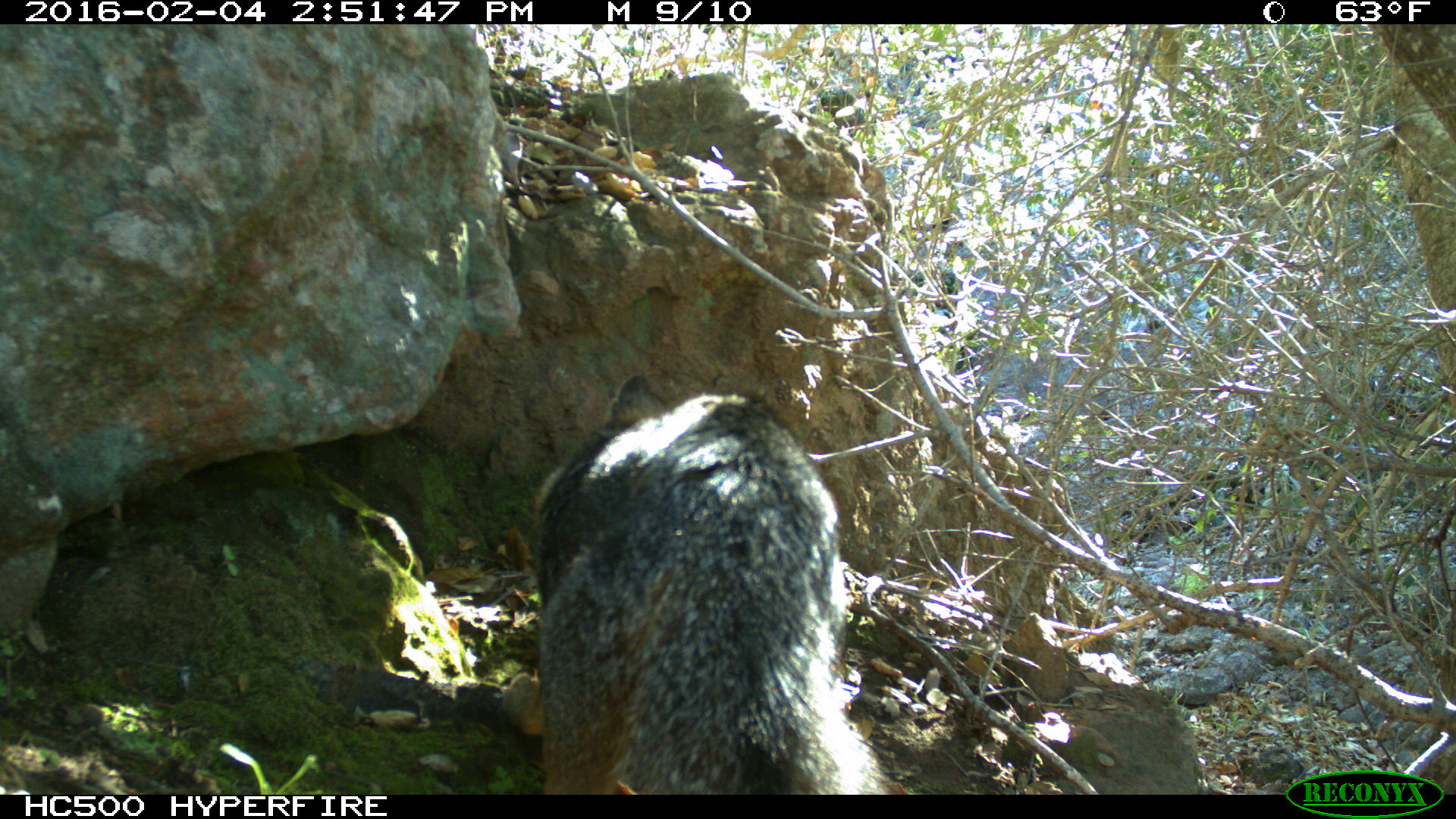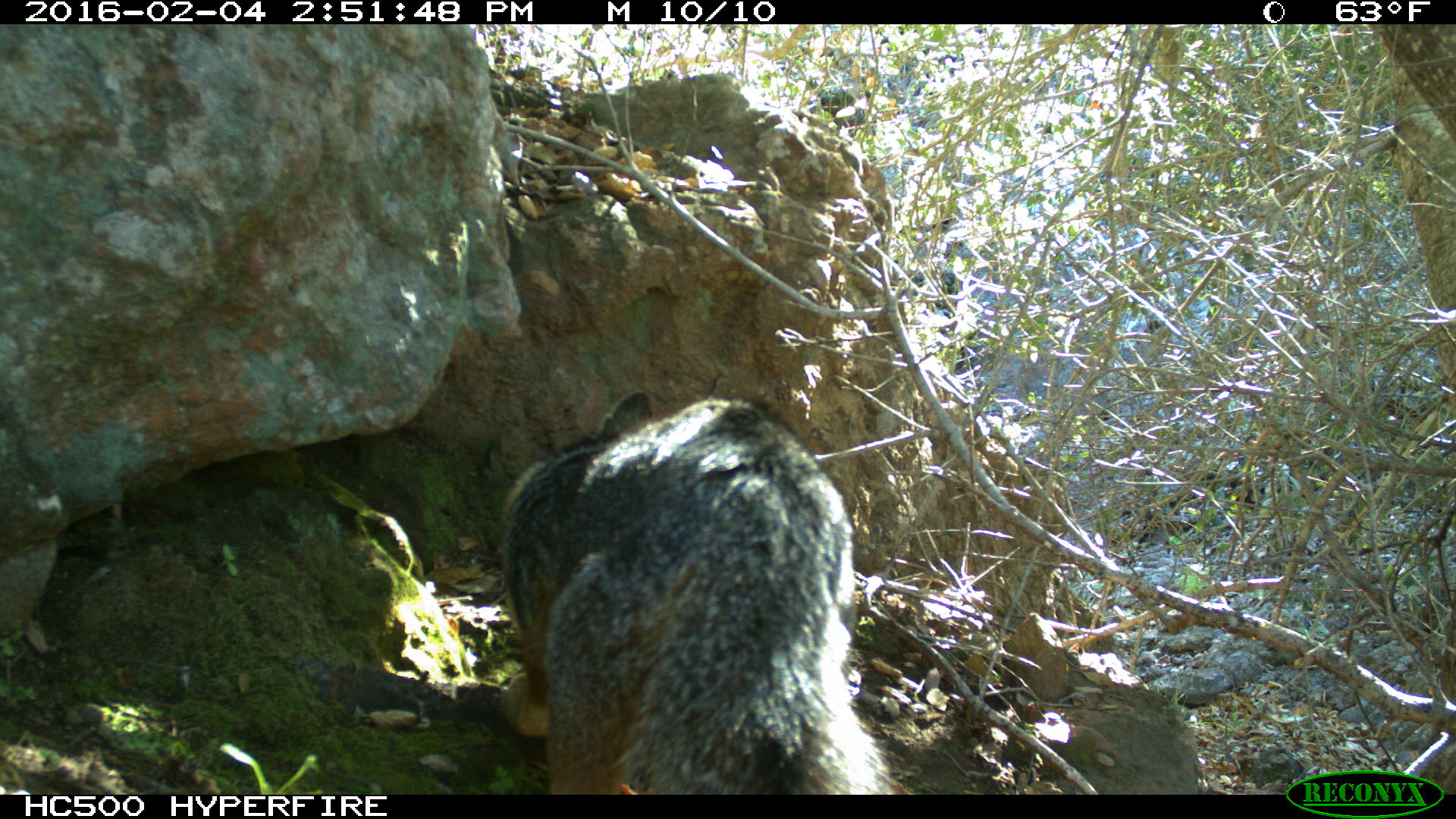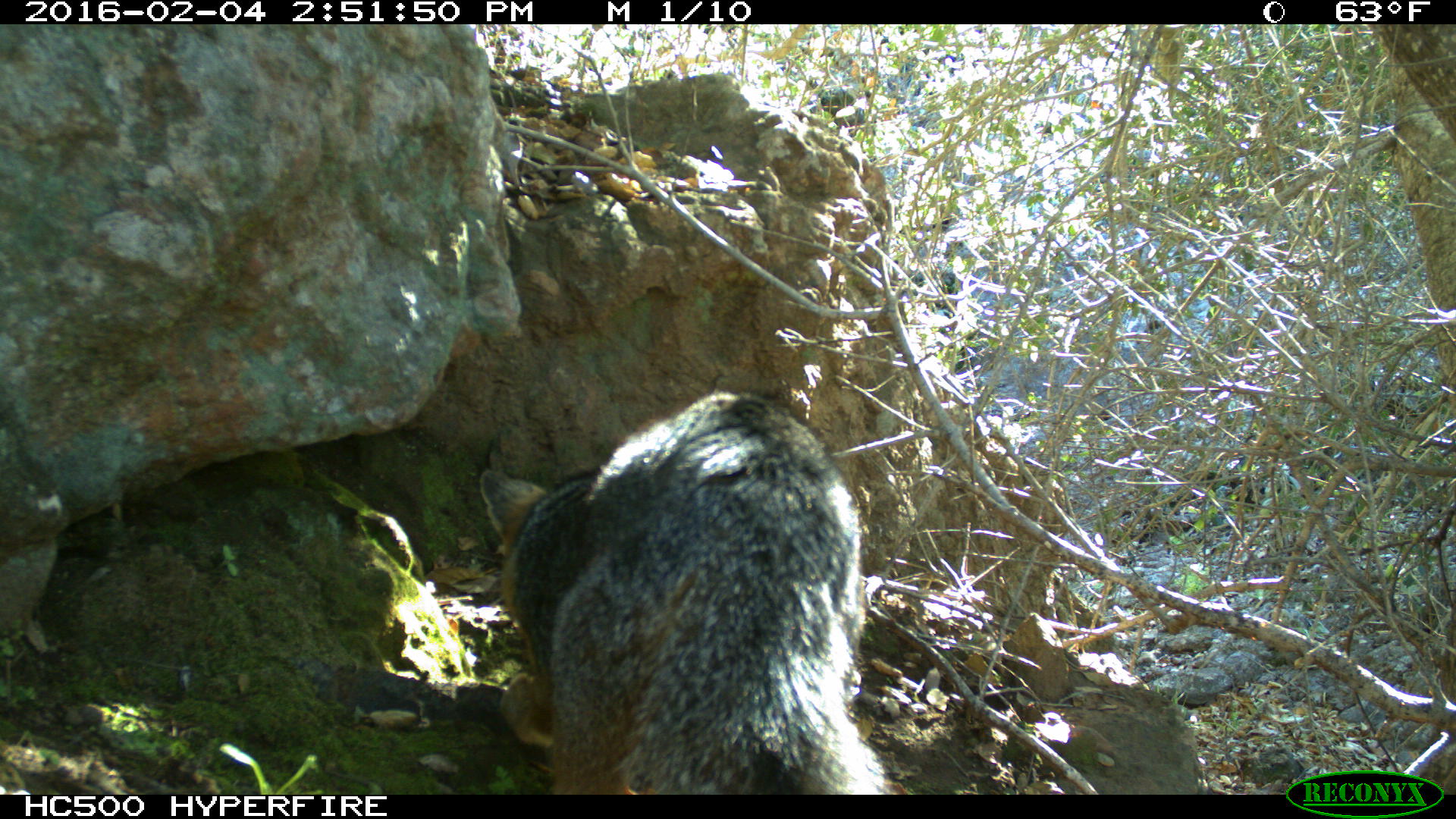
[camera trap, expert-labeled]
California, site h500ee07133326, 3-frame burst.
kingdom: Animalia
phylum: Chordata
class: Mammalia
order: Carnivora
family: Canidae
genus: Urocyon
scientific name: Urocyon littoralis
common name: island fox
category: fox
Fox (island fox) (Urocyon littoralis).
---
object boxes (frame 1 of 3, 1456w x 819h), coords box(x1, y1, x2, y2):
fox: box(500, 371, 893, 795)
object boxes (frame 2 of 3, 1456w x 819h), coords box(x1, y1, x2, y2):
fox: box(497, 394, 890, 795)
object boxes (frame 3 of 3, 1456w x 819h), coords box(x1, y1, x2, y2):
fox: box(480, 391, 885, 794)